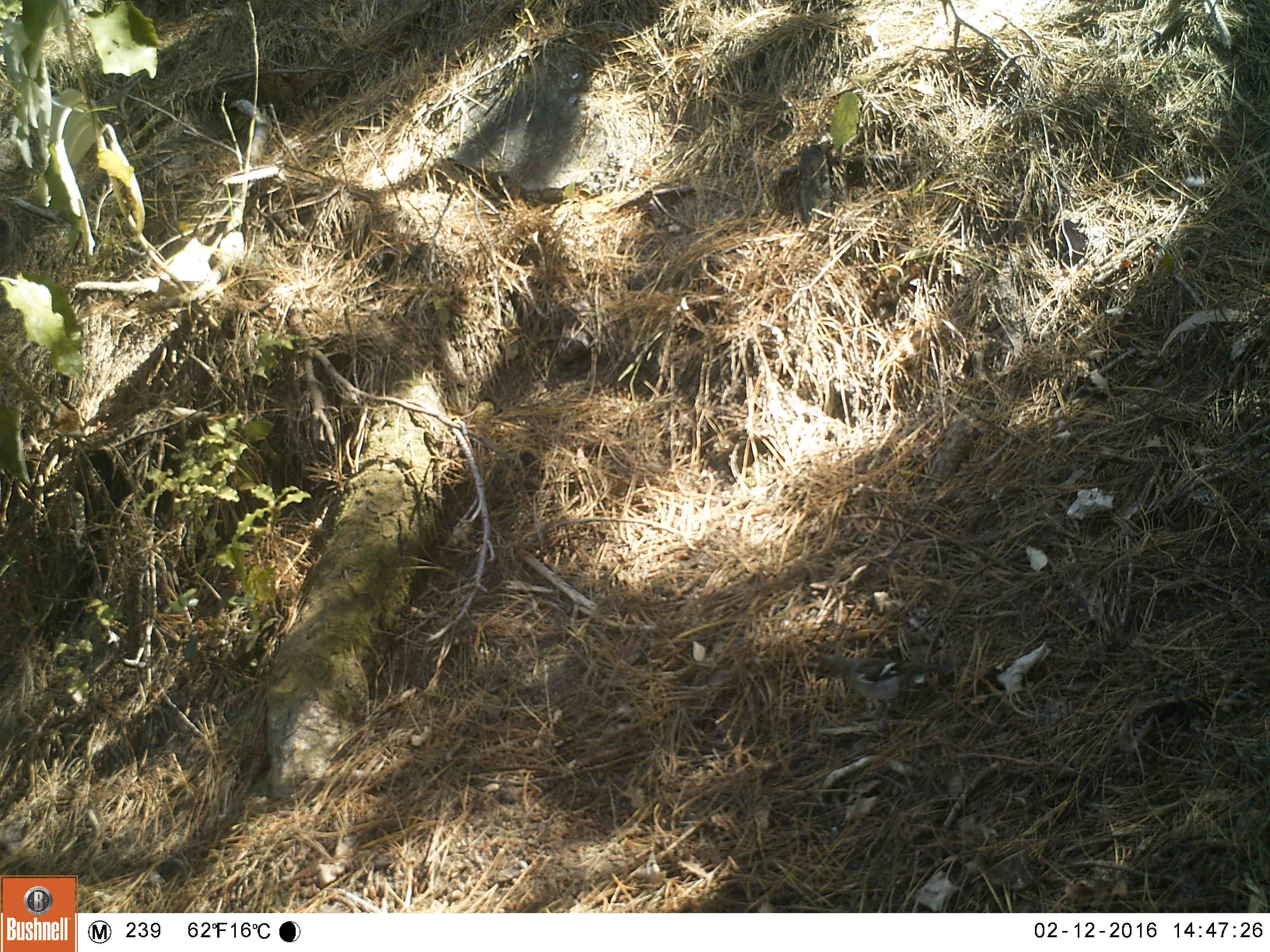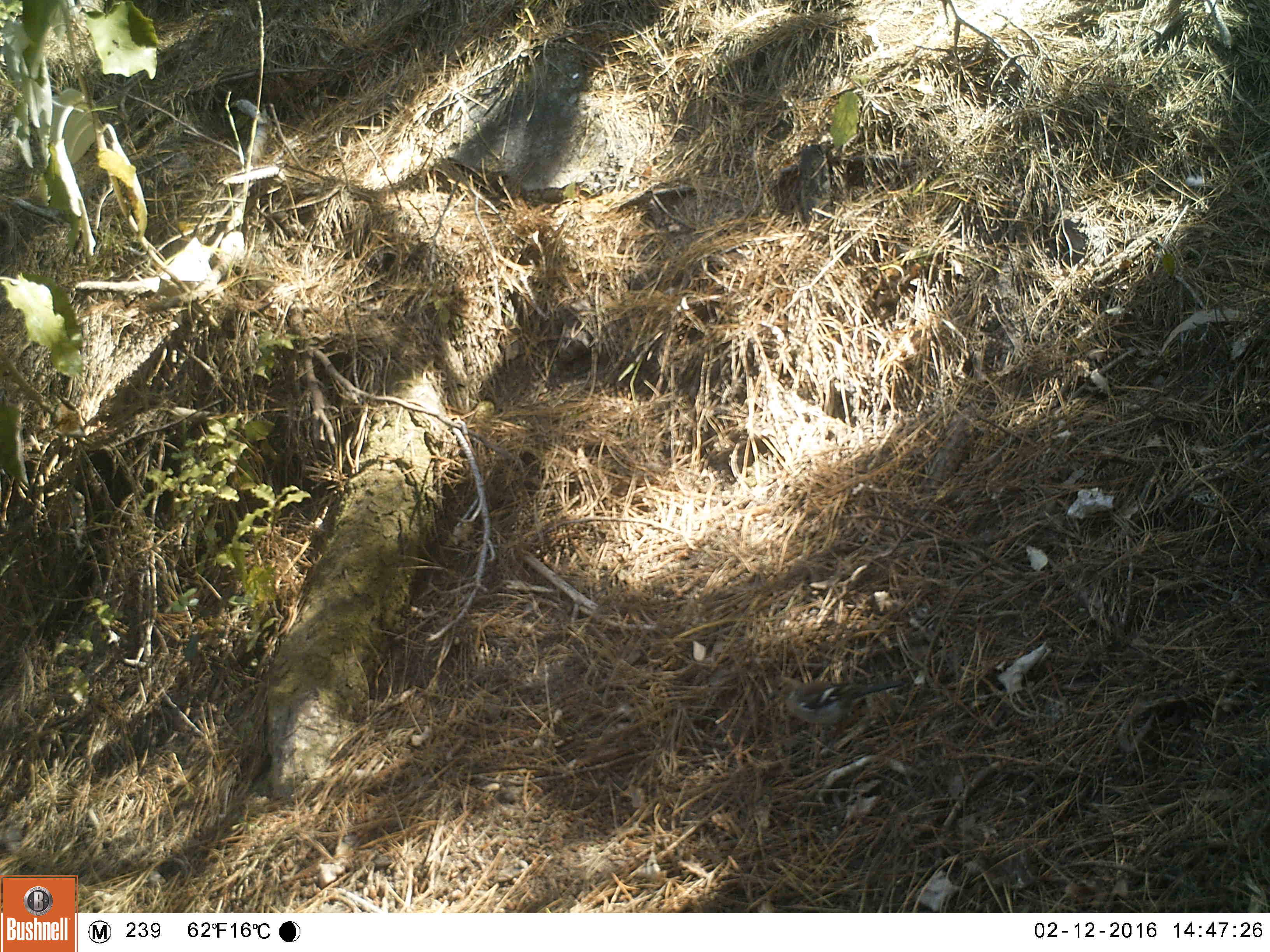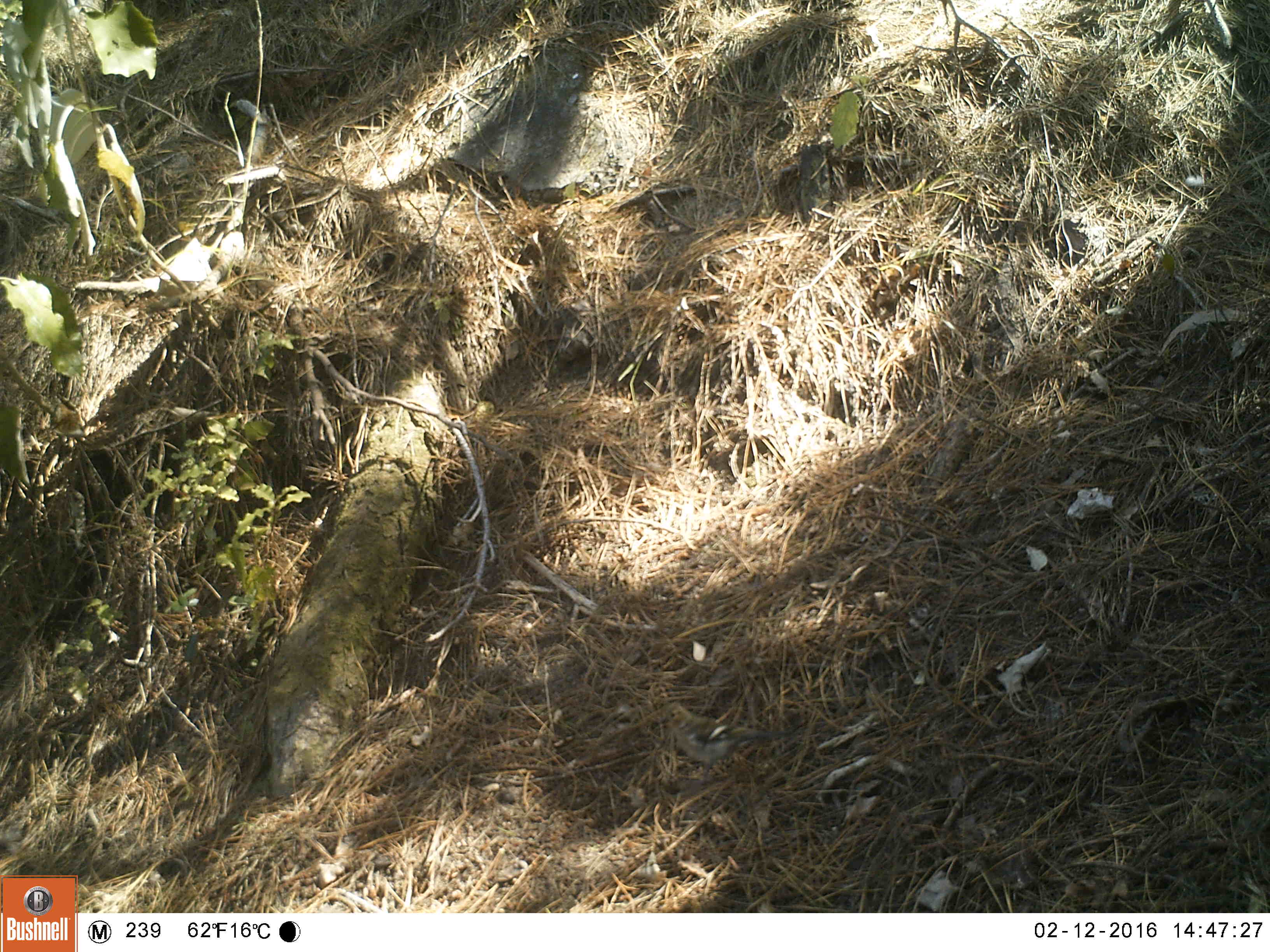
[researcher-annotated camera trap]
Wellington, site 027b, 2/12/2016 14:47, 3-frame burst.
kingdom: Animalia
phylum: Chordata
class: Aves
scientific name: Aves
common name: bird